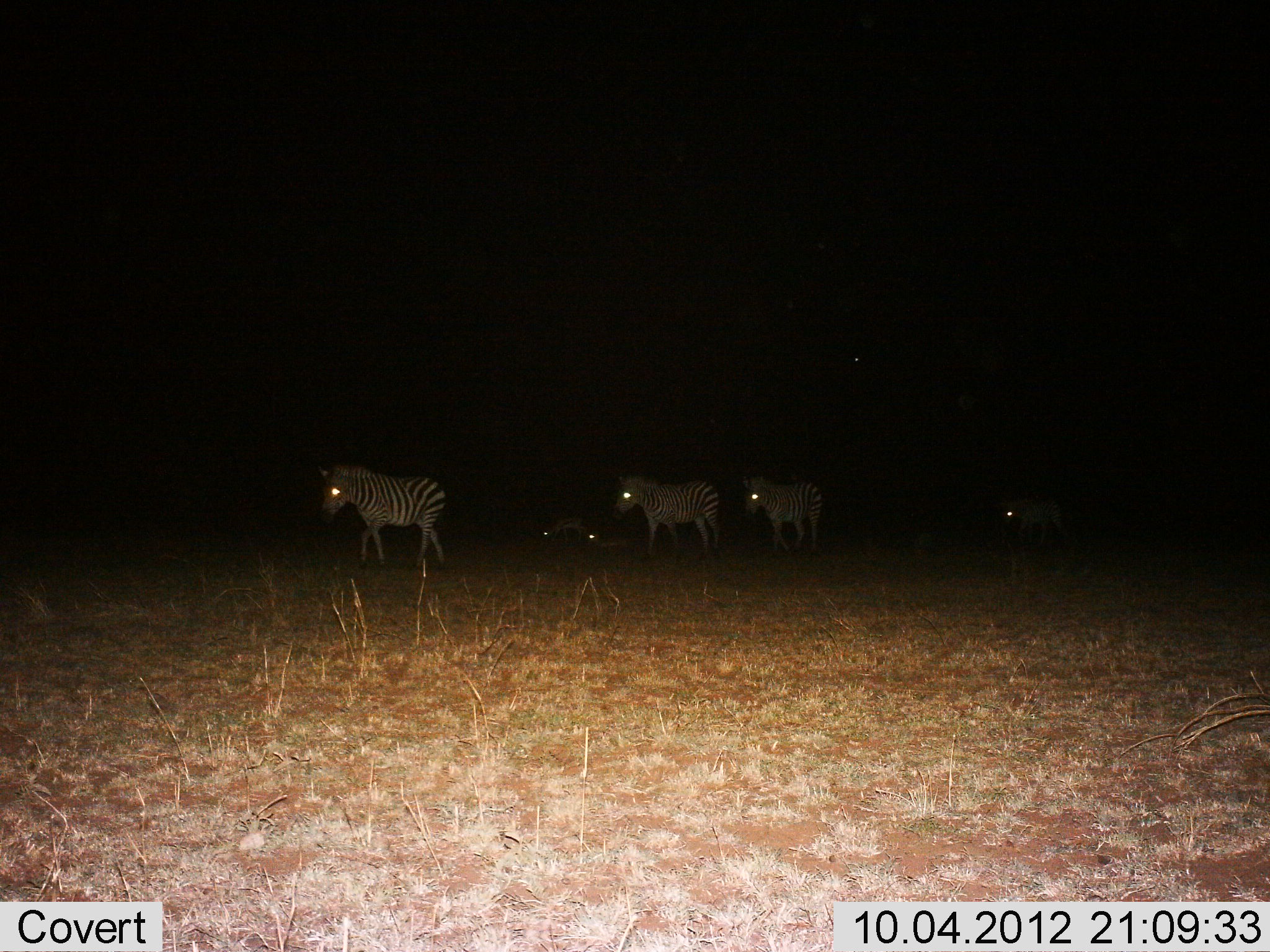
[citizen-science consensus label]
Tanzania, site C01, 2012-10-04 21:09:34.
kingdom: Animalia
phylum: Chordata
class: Mammalia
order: Perissodactyla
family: Equidae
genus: Equus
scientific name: Equus quagga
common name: plains zebra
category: zebra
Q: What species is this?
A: Zebra (plains zebra) (Equus quagga).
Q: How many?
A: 4.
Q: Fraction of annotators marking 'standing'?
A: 40%.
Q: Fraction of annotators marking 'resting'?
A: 10%.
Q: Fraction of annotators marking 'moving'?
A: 90%.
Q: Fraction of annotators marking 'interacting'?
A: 0%.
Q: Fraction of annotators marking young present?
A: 10%.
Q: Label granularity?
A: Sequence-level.